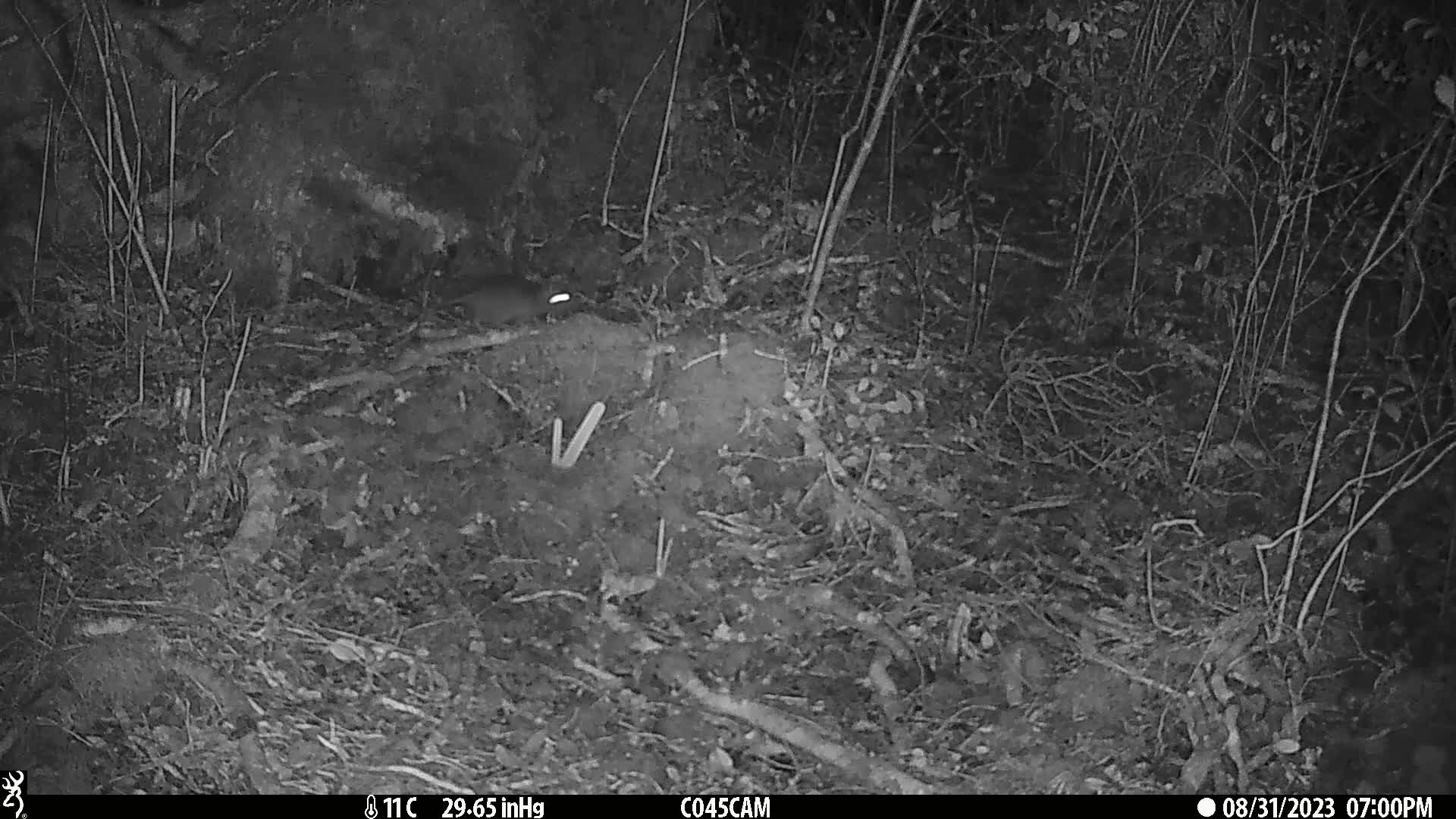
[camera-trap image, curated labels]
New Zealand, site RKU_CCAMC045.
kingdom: Animalia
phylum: Chordata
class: Mammalia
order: Rodentia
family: Muridae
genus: Rattus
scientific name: Rattus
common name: rat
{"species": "rat (Rattus)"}